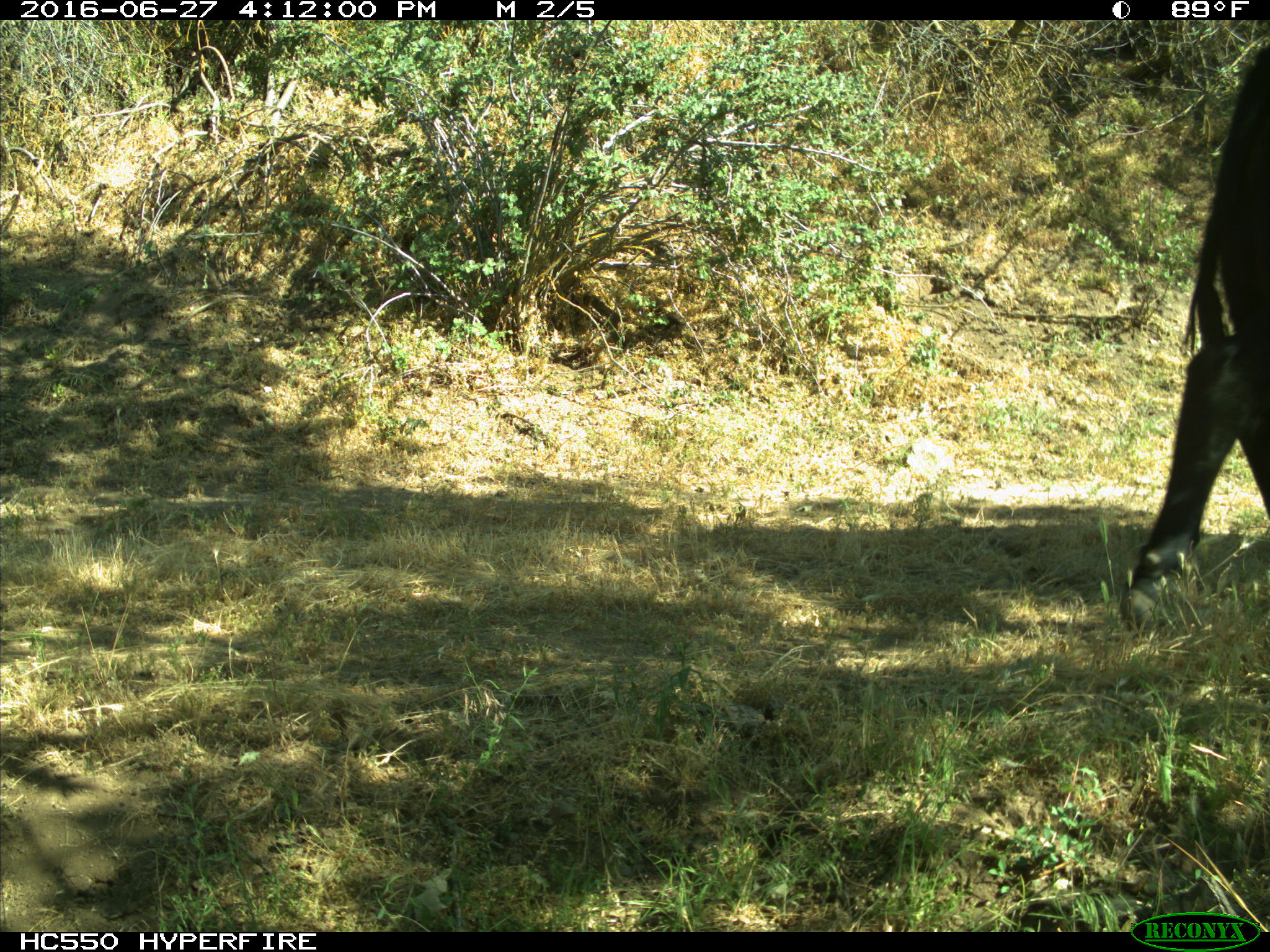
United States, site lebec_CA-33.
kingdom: Animalia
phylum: Chordata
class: Mammalia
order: Artiodactyla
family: Bovidae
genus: Bos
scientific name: Bos taurus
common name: domestic cow